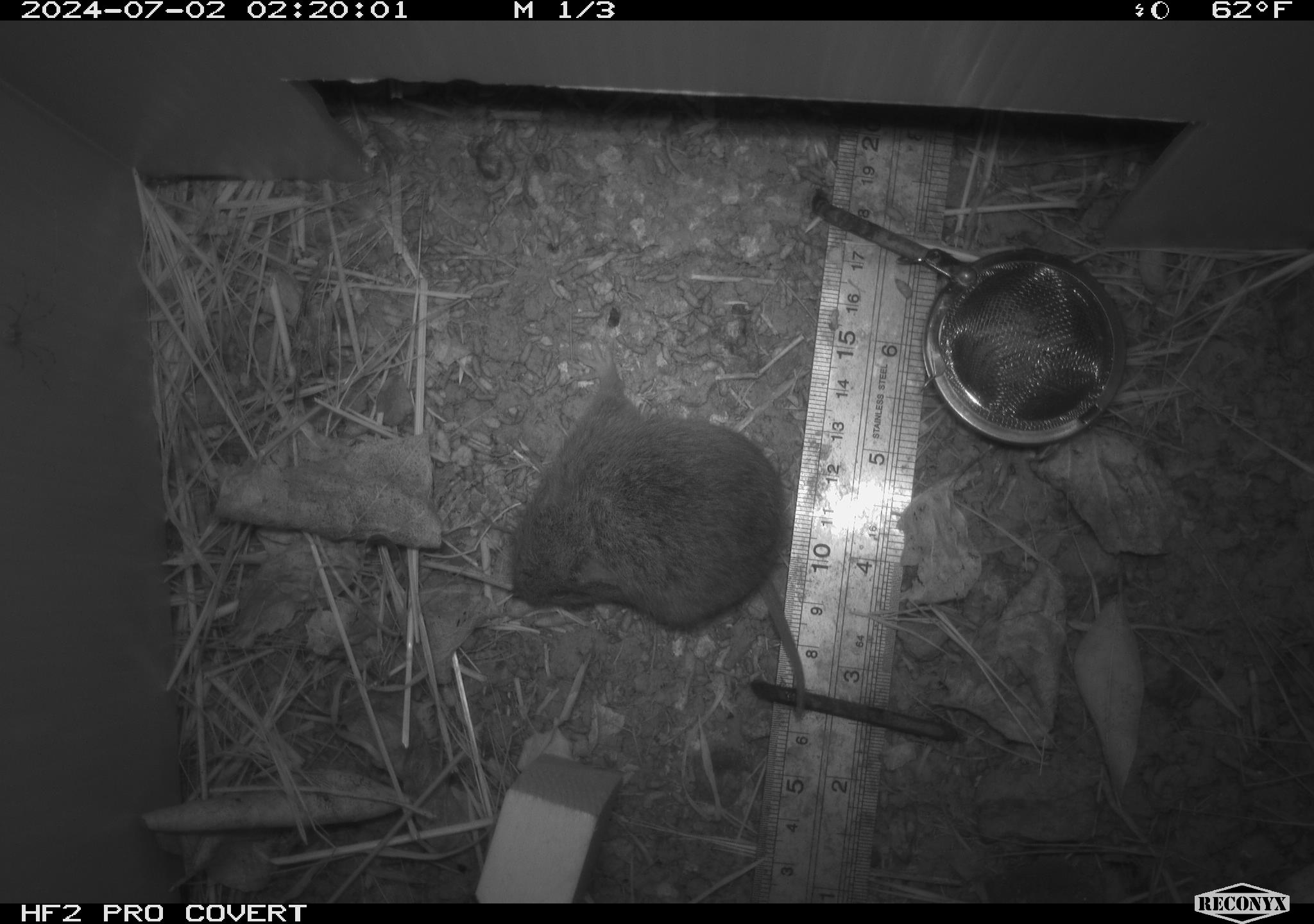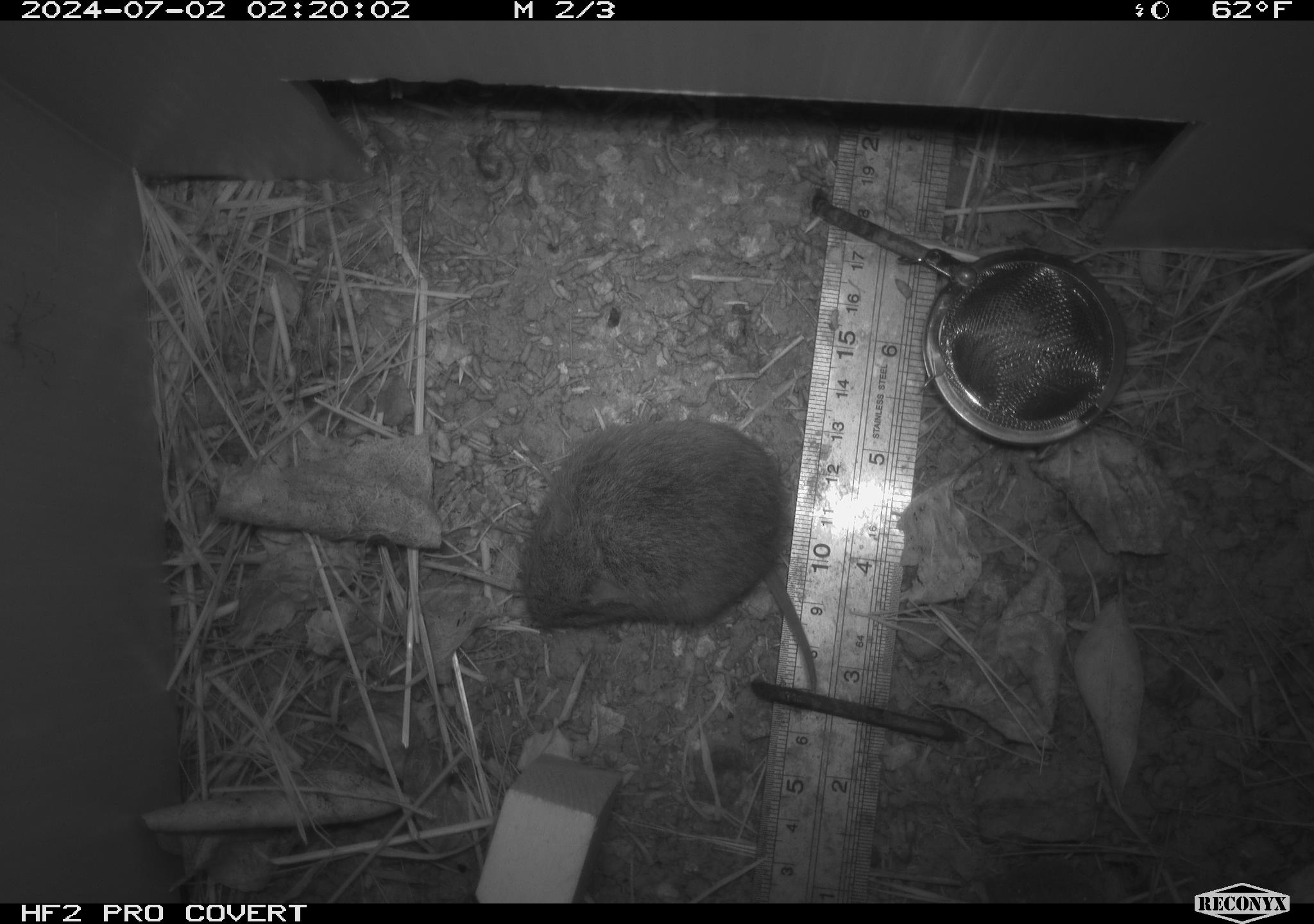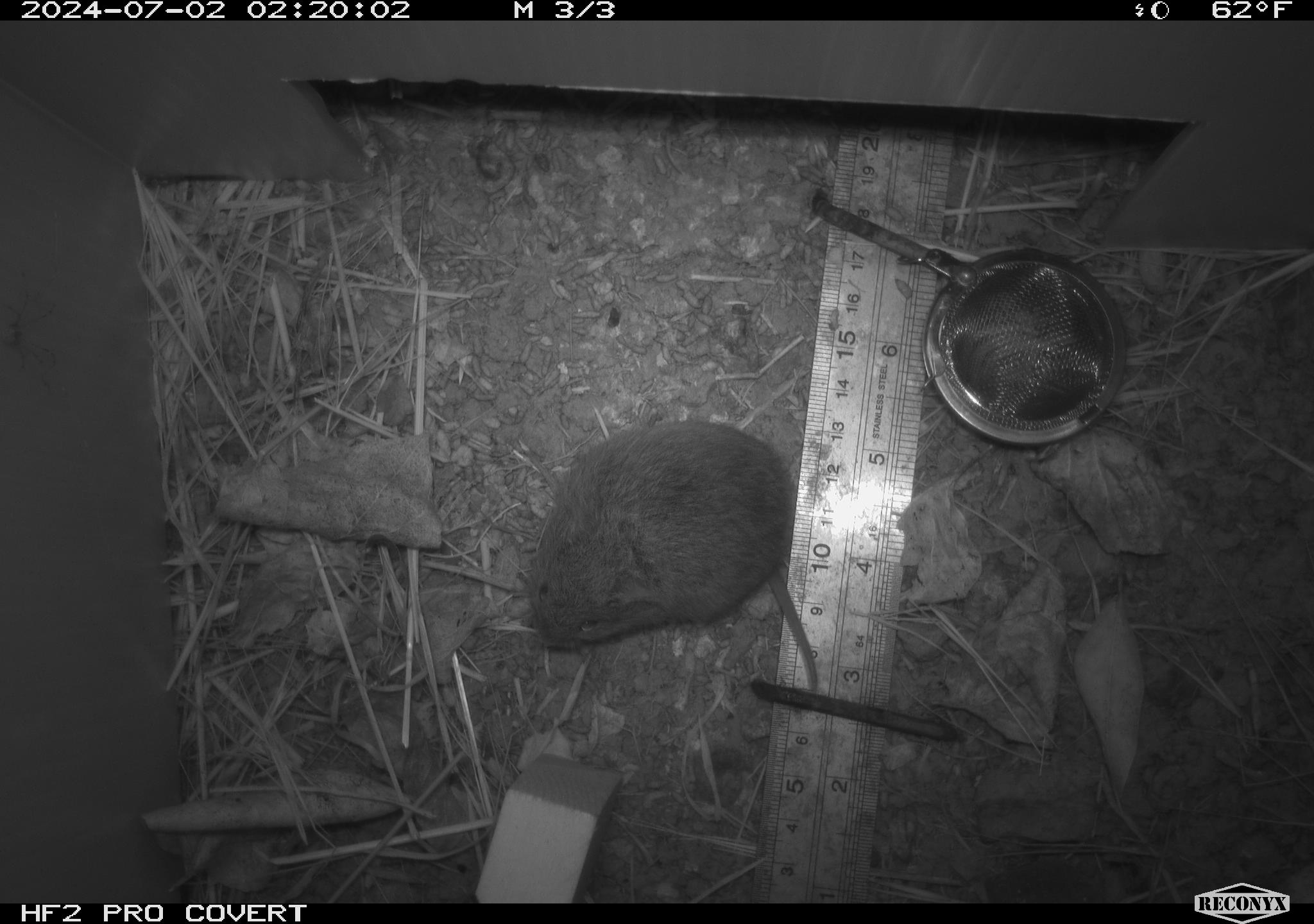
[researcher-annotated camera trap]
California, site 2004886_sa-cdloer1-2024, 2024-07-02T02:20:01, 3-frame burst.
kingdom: Animalia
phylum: Chordata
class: Mammalia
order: Rodentia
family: Cricetidae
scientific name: Arvicolinae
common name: voles, lemmings, and muskrats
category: arvicolinae subfamily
Arvicolinae subfamily (voles, lemmings, and muskrats) (Arvicolinae).